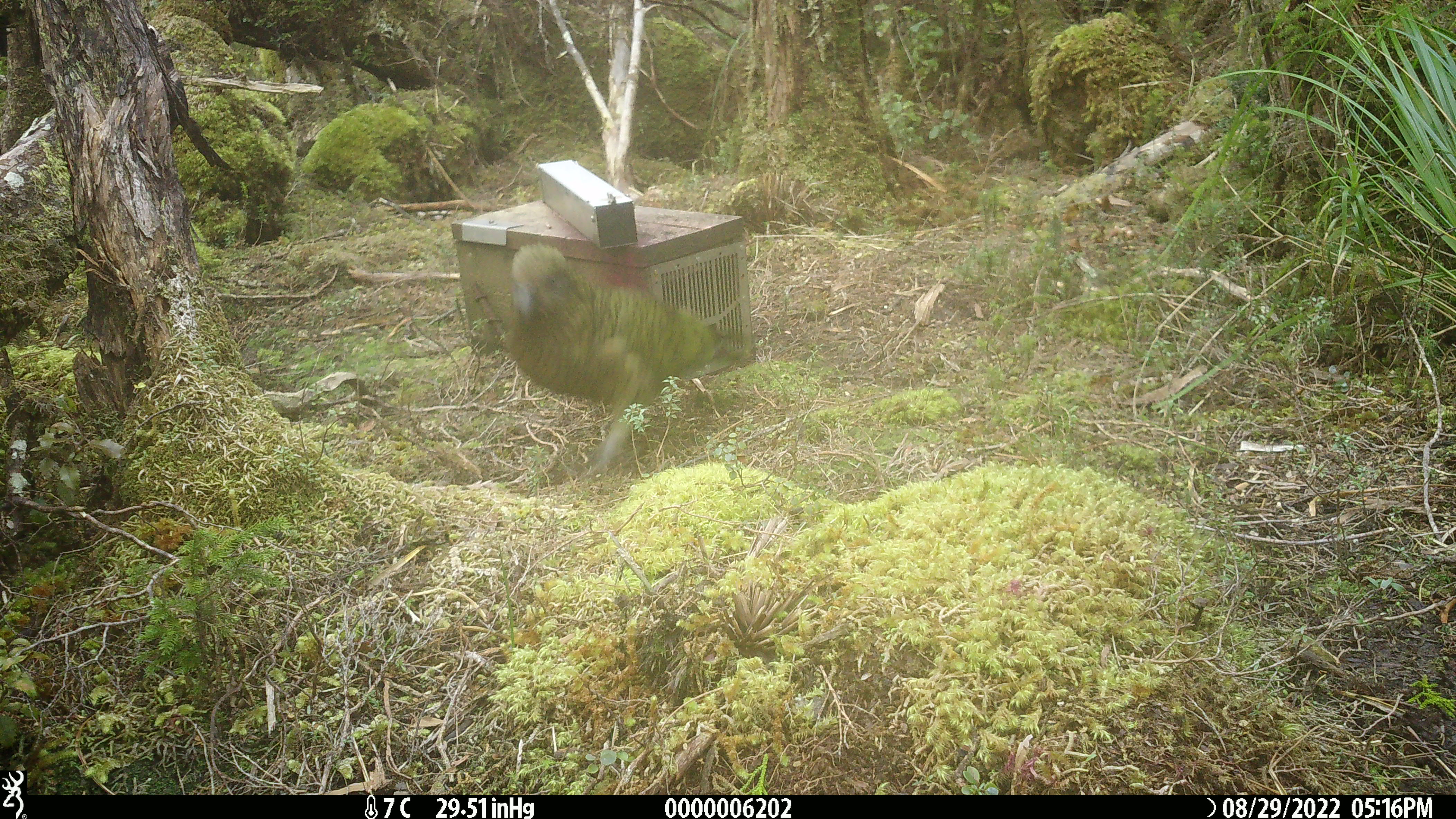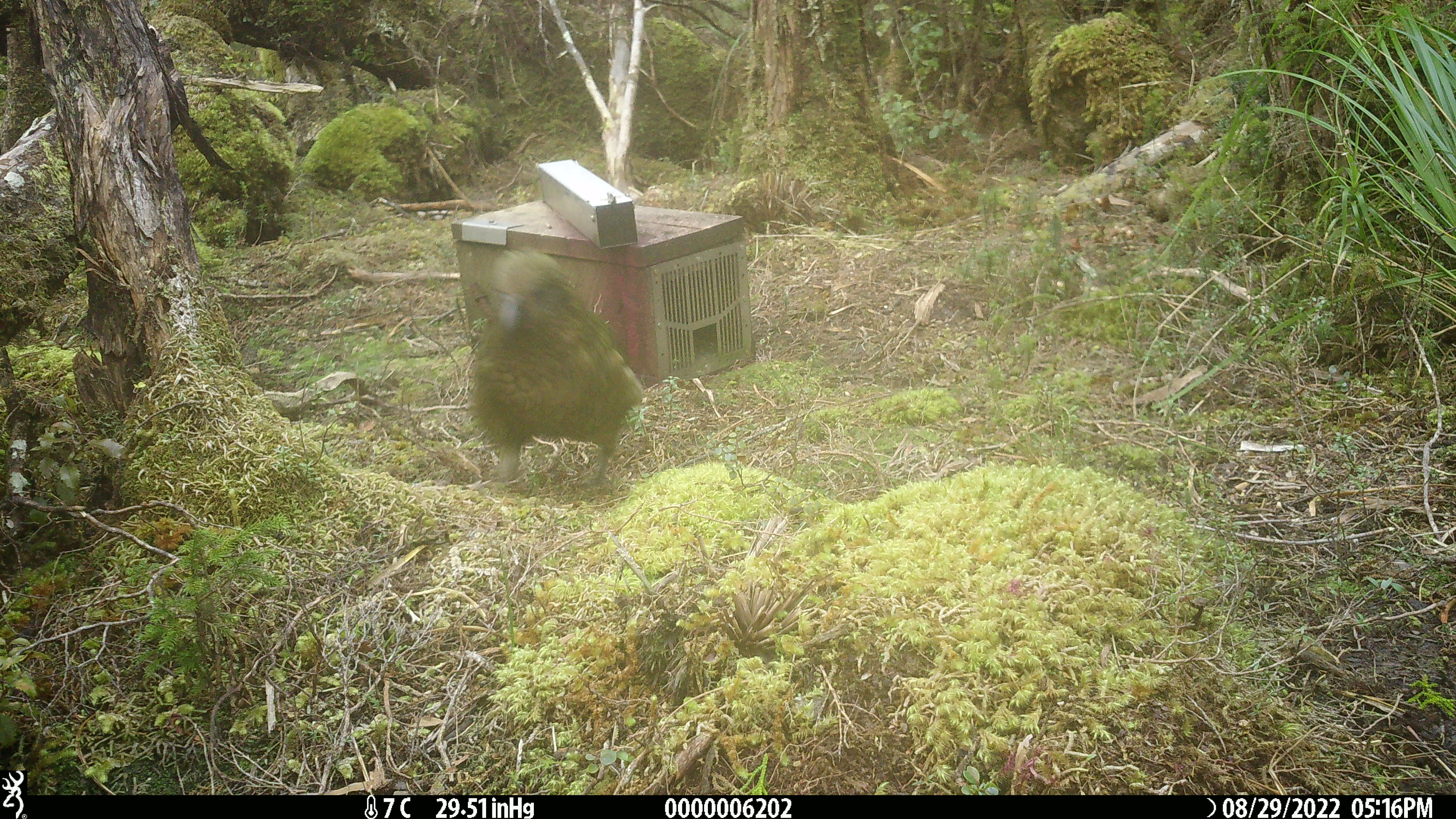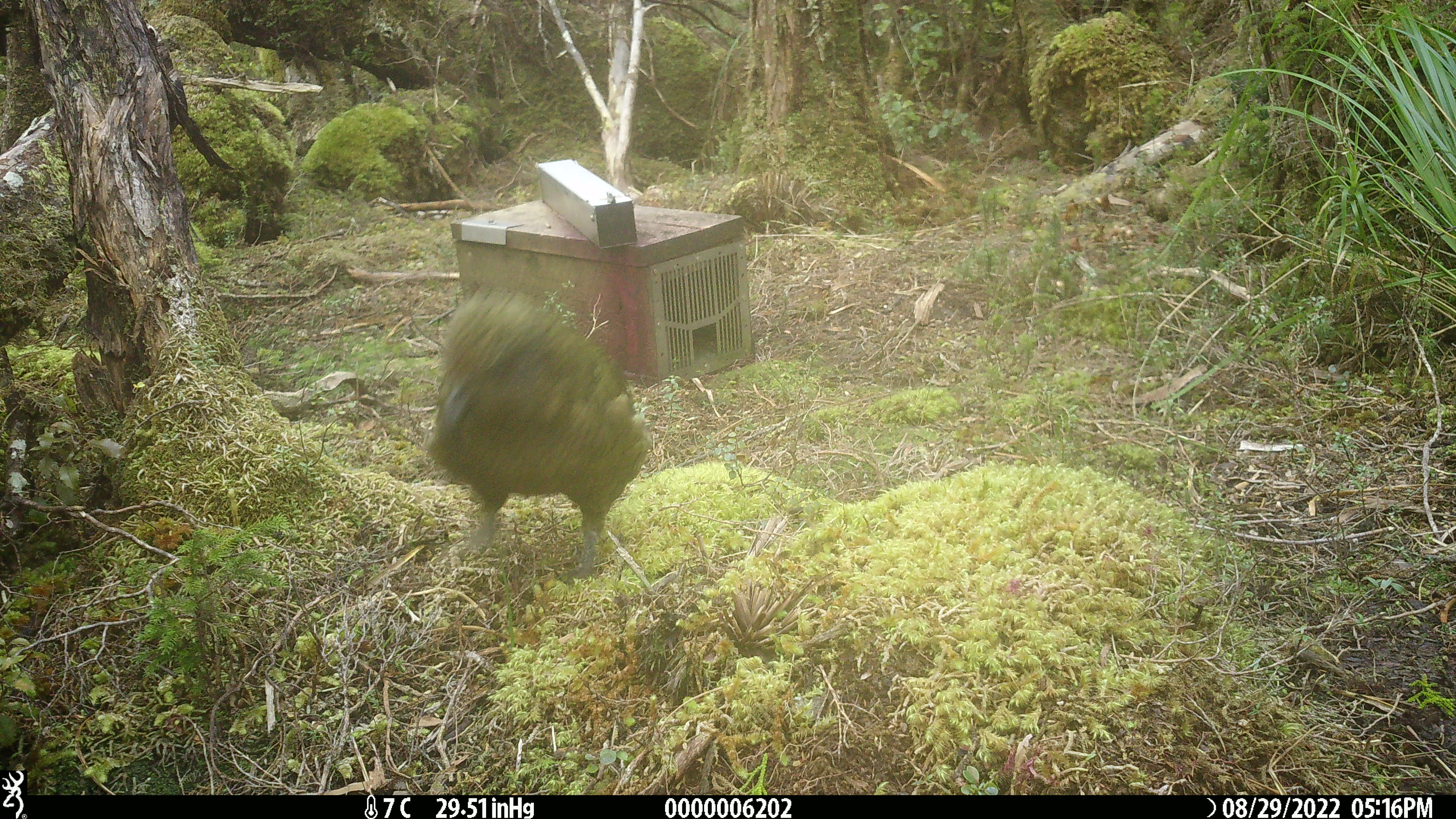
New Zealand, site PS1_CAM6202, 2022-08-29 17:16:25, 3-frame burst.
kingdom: Animalia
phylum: Chordata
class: Aves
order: Psittaciformes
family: Strigopidae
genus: Nestor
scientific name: Nestor notabilis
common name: kea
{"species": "kea (Nestor notabilis)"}